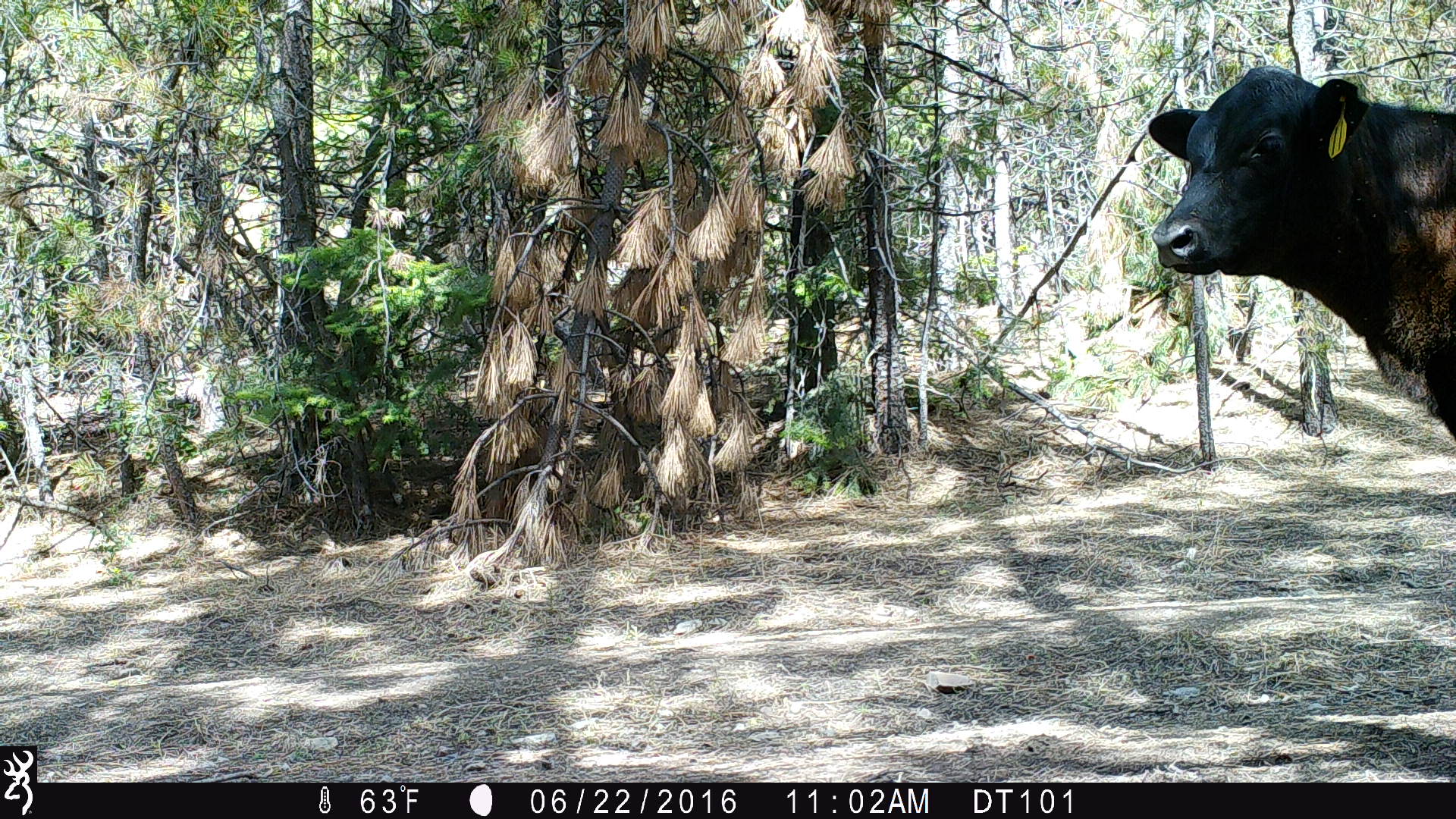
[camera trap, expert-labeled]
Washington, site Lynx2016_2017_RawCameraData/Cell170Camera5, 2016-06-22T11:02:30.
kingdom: Animalia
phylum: Chordata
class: Mammalia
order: Artiodactyla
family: Bovidae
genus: Bos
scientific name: Bos taurus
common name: domestic cattle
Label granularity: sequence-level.